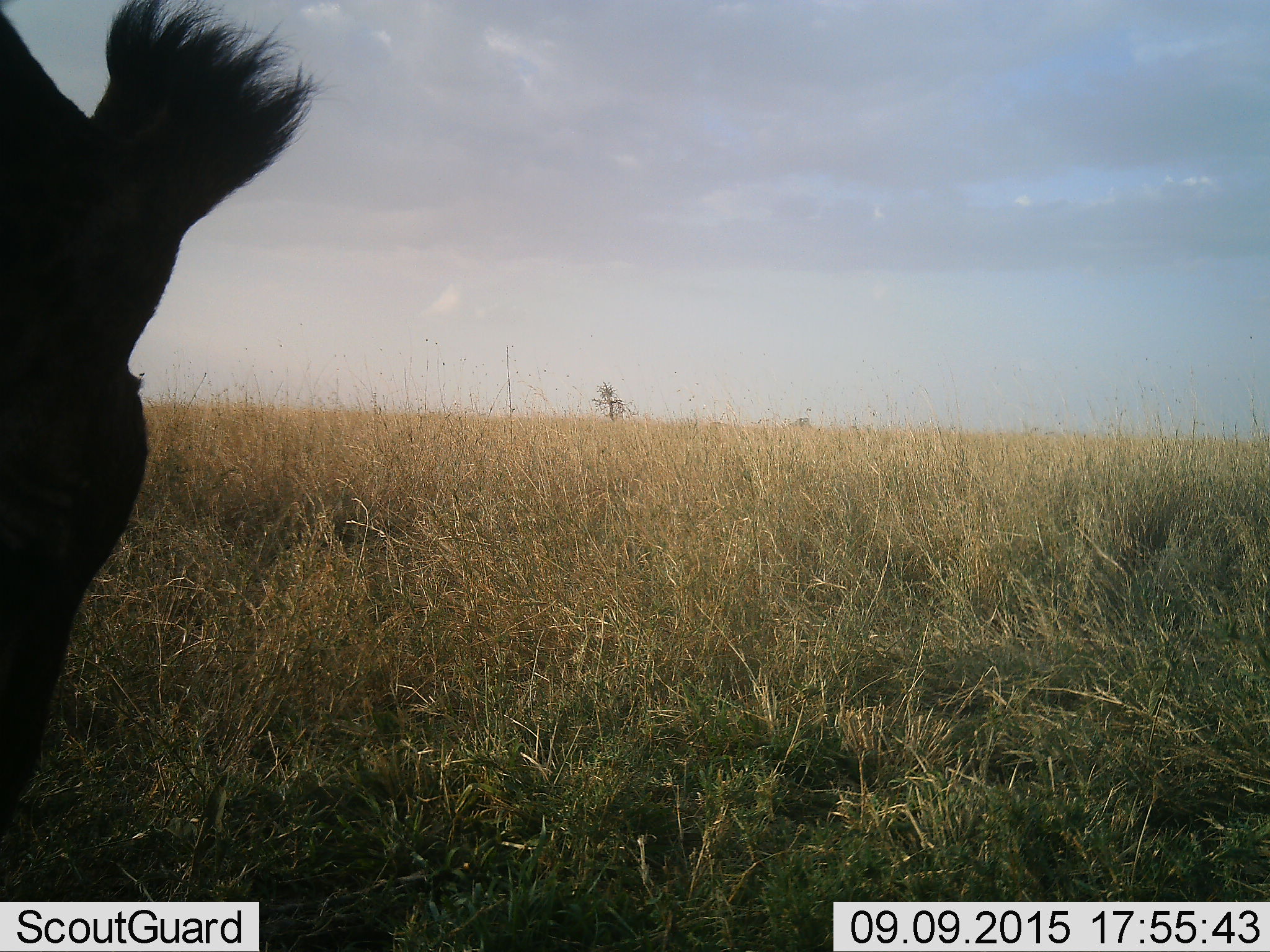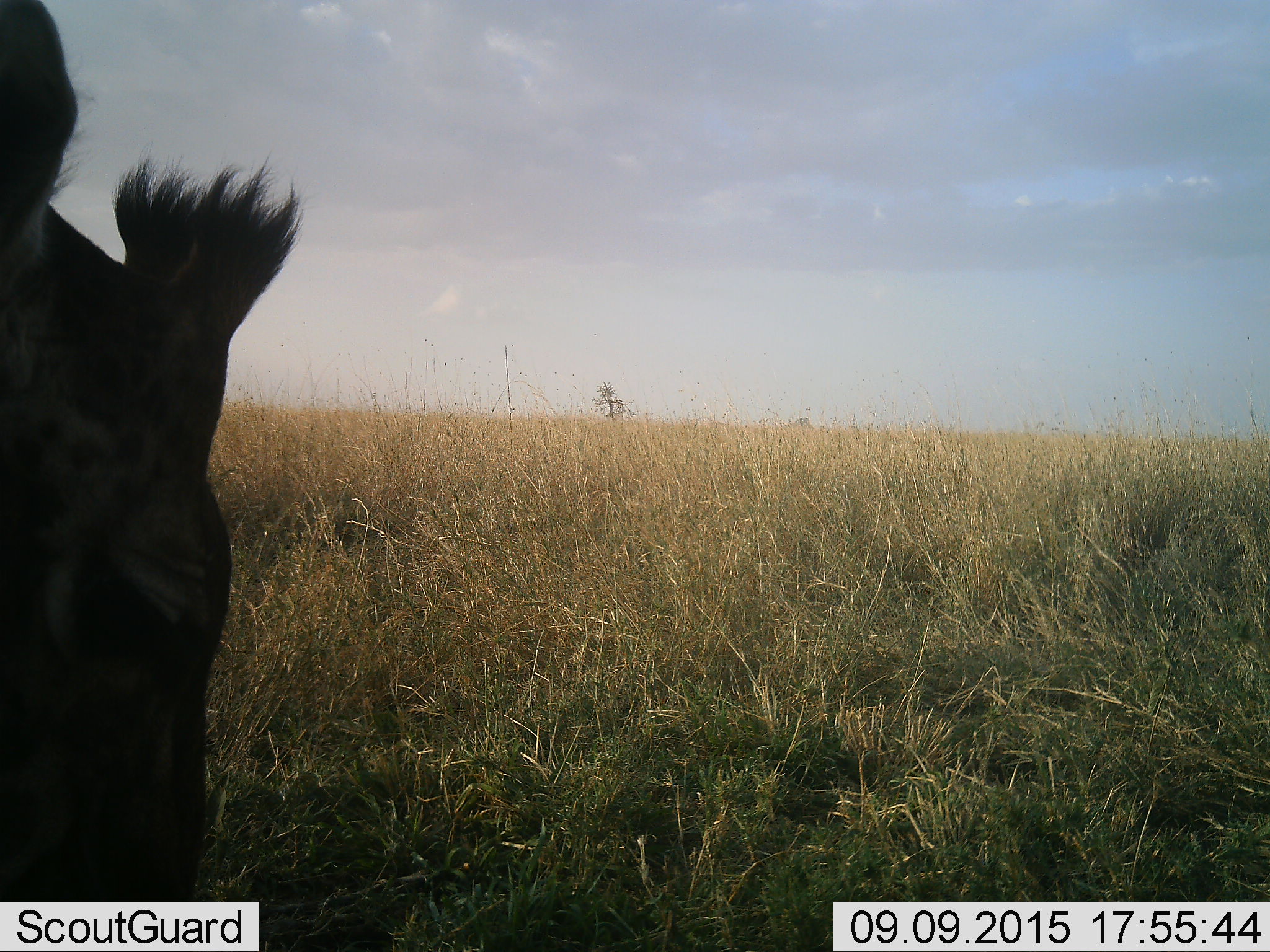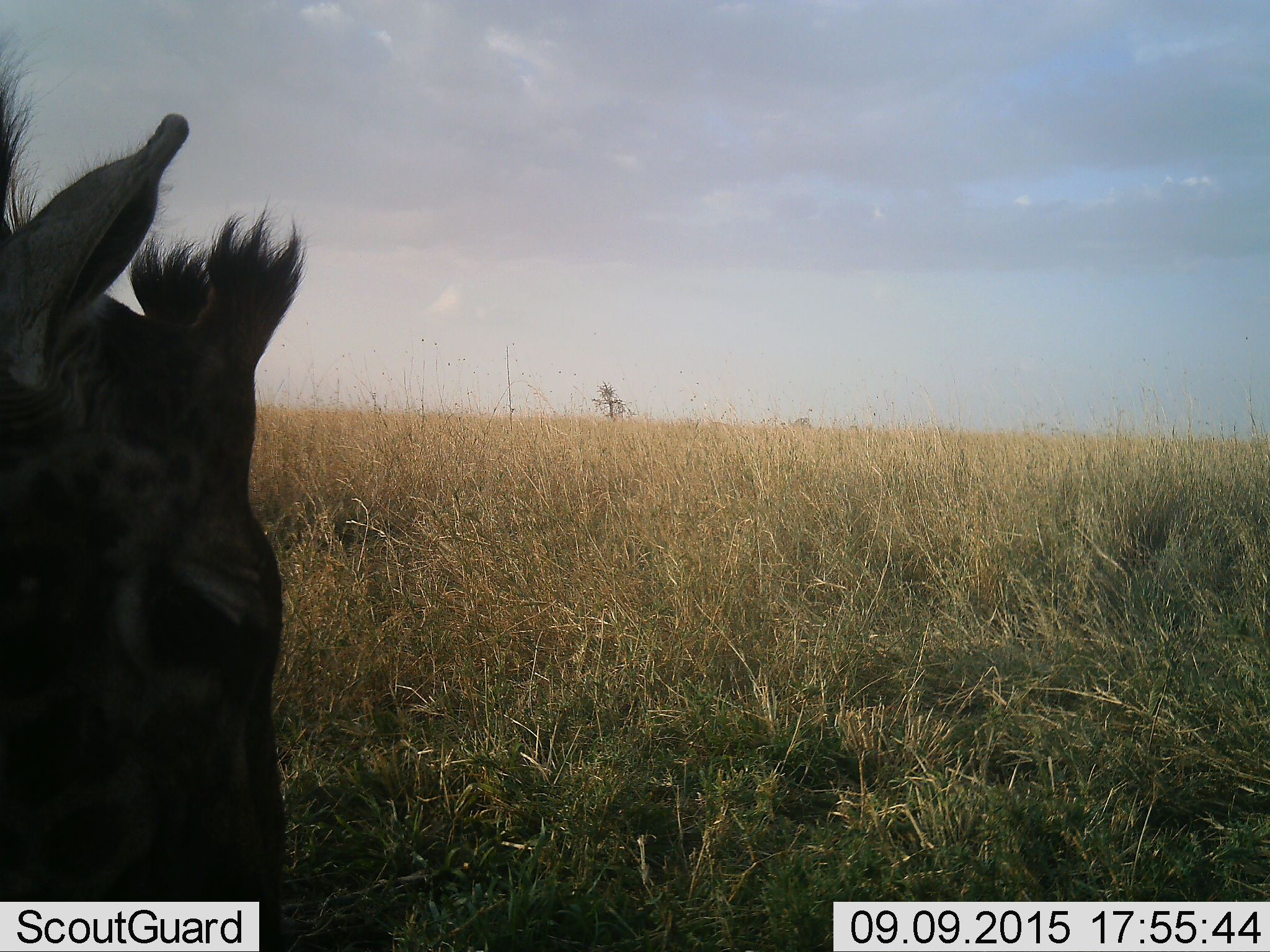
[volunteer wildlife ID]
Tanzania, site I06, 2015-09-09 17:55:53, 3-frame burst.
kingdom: Animalia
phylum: Chordata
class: Mammalia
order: Artiodactyla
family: Giraffidae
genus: Giraffa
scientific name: Giraffa camelopardalis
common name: giraffe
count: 1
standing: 25%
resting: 0%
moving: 0%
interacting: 0%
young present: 25%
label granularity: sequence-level